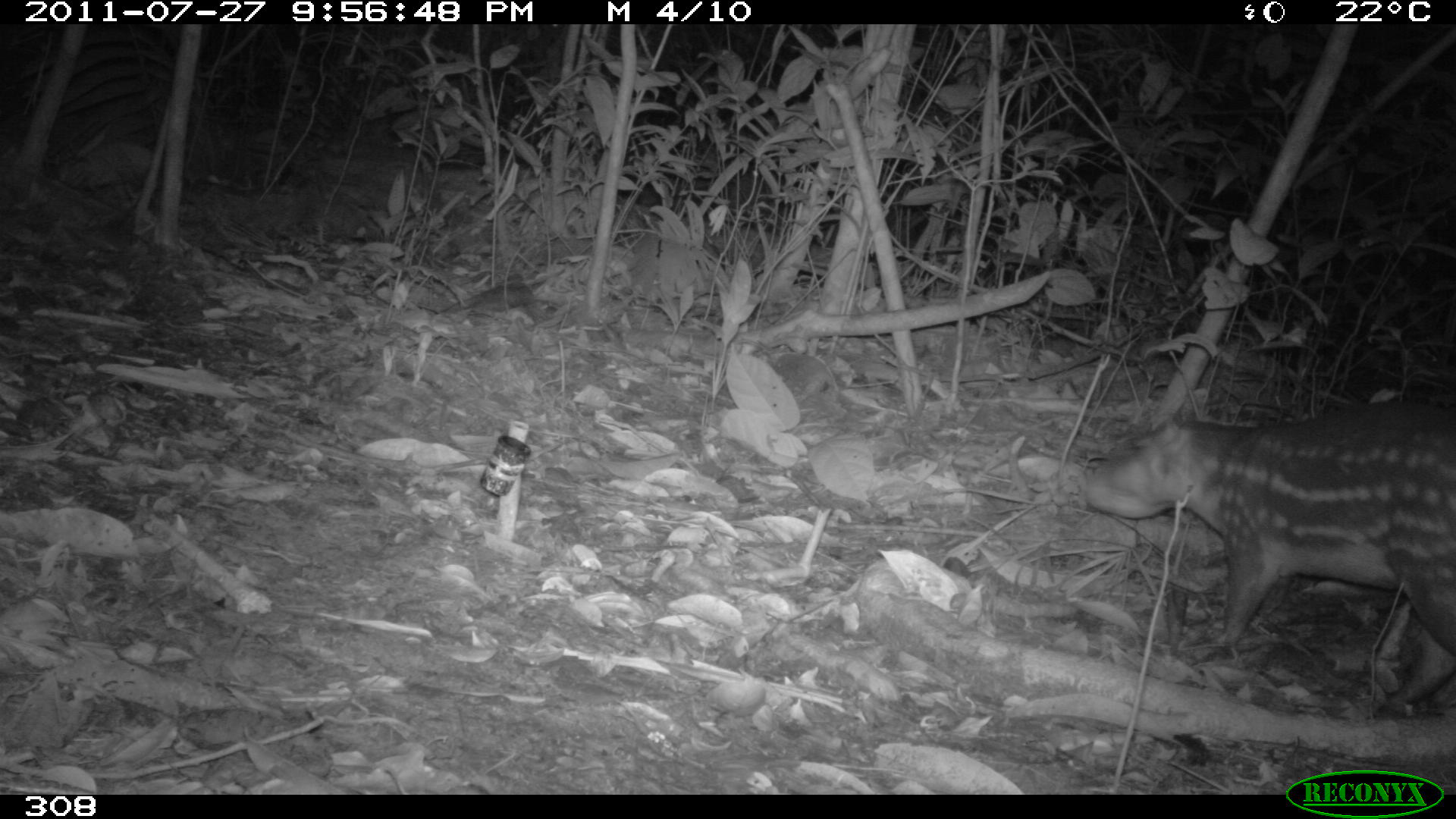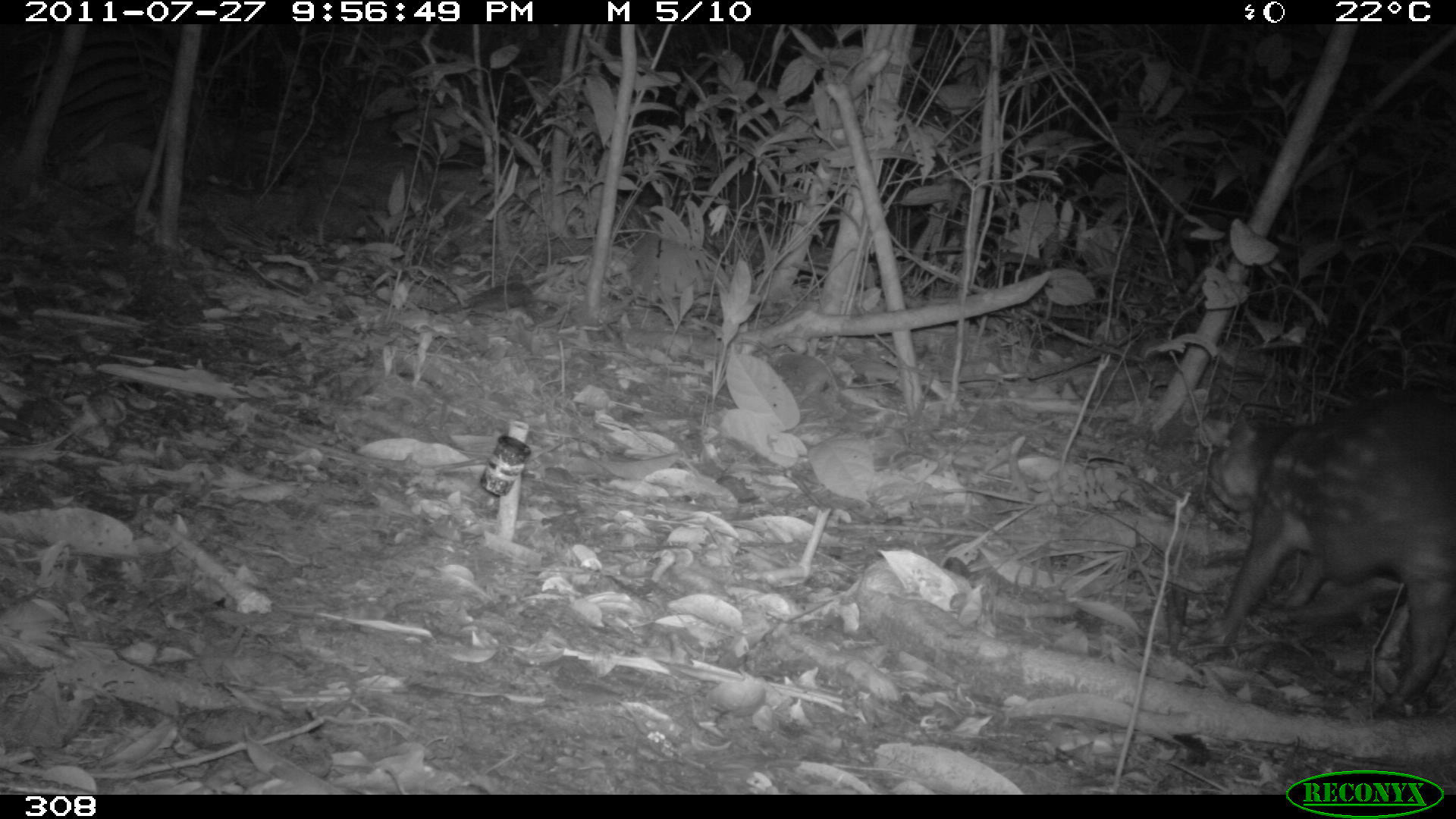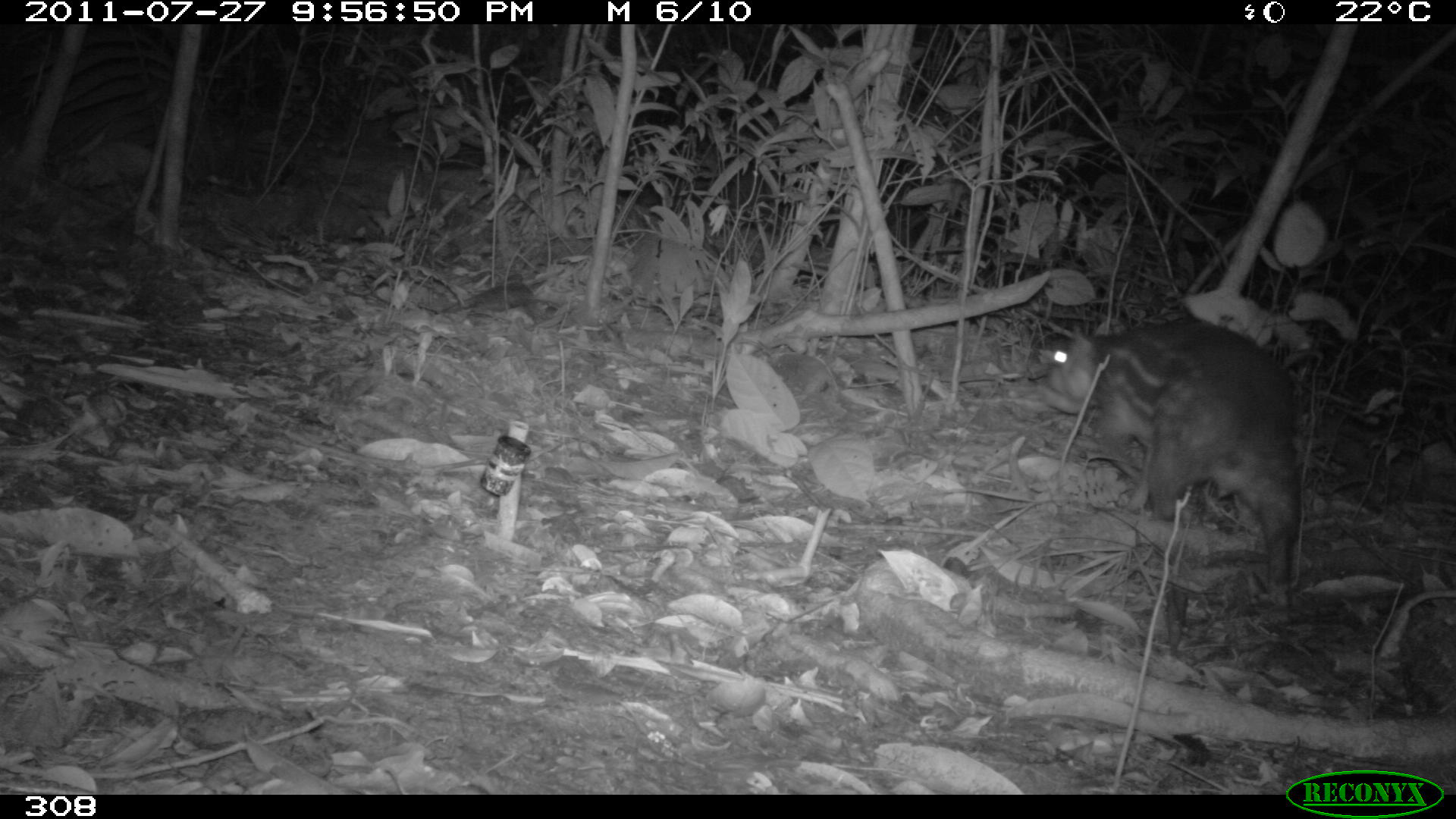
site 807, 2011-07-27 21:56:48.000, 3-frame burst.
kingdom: Animalia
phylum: Chordata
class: Mammalia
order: Rodentia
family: Cuniculidae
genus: Cuniculus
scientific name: Cuniculus paca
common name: spotted paca